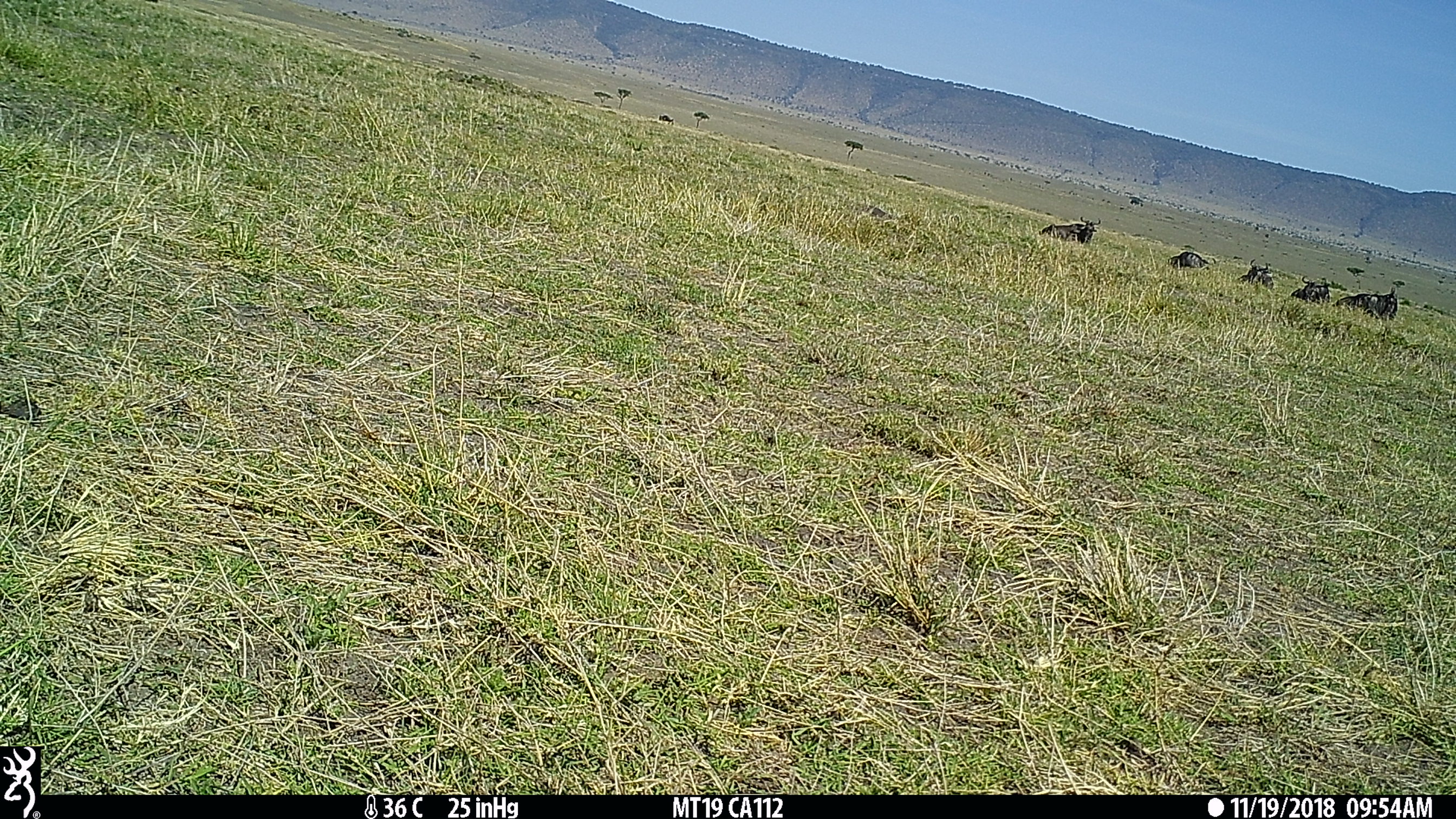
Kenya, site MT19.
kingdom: Animalia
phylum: Chordata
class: Mammalia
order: Artiodactyla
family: Bovidae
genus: Connochaetes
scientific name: Connochaetes taurinus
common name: blue wildebeest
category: wildebeest